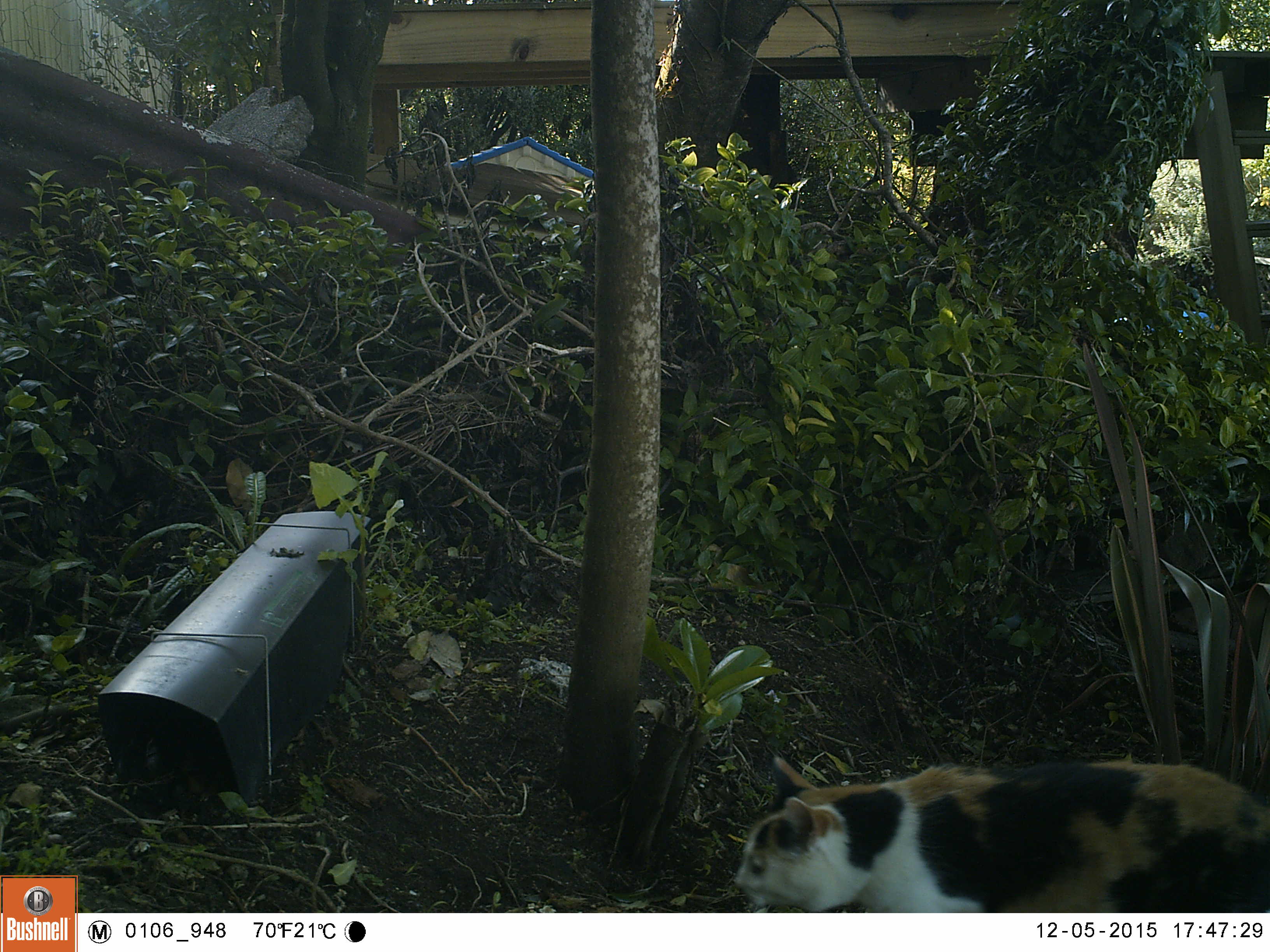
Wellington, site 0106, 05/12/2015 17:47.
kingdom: Animalia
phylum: Chordata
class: Mammalia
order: Carnivora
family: Felidae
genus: Felis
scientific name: Felis catus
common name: cat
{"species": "cat (Felis catus)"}